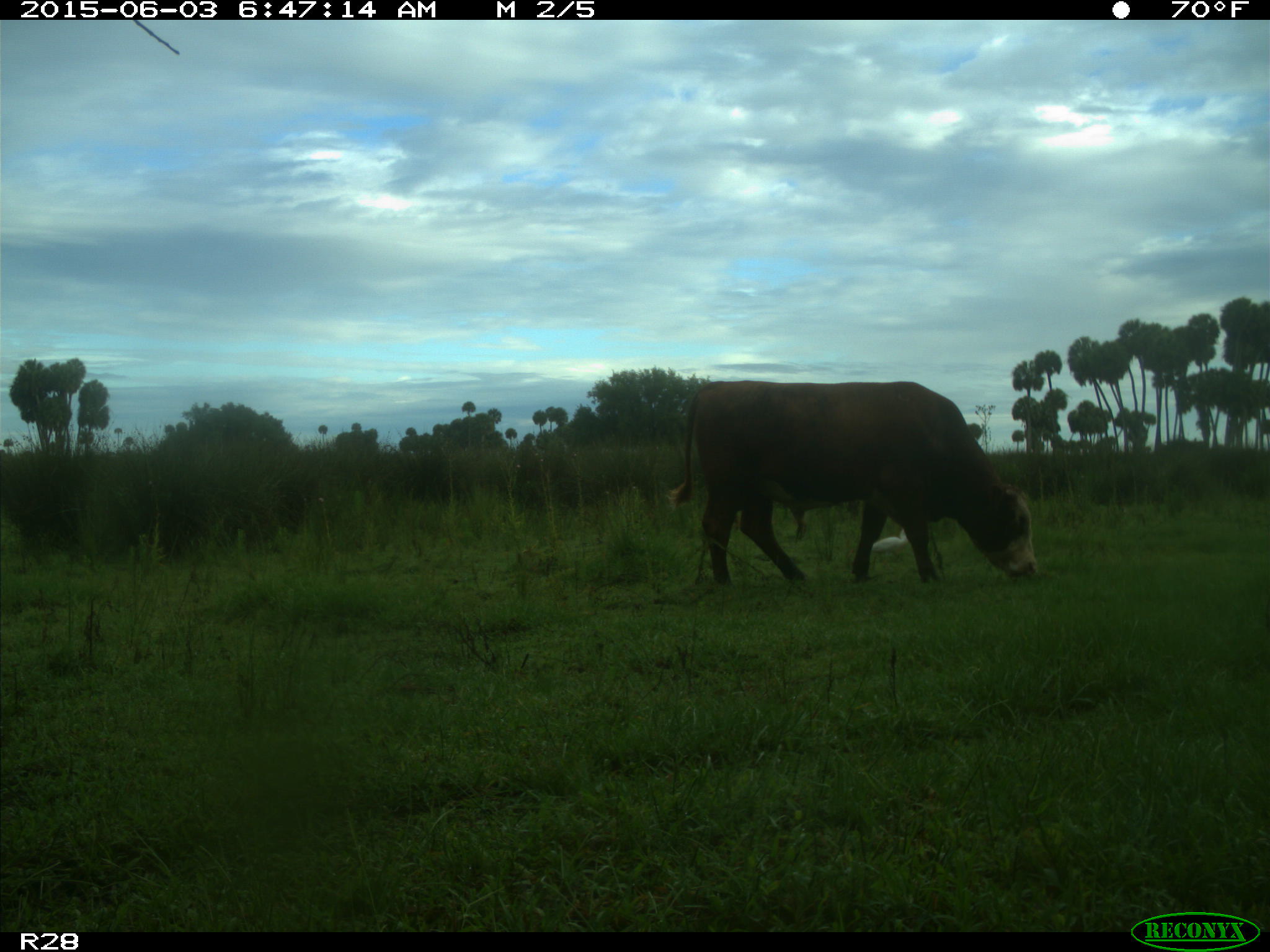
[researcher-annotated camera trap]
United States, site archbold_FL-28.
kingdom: Animalia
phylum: Chordata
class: Mammalia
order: Artiodactyla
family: Bovidae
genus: Bos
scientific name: Bos taurus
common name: domestic cow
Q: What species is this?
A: Bos taurus (domestic cow).